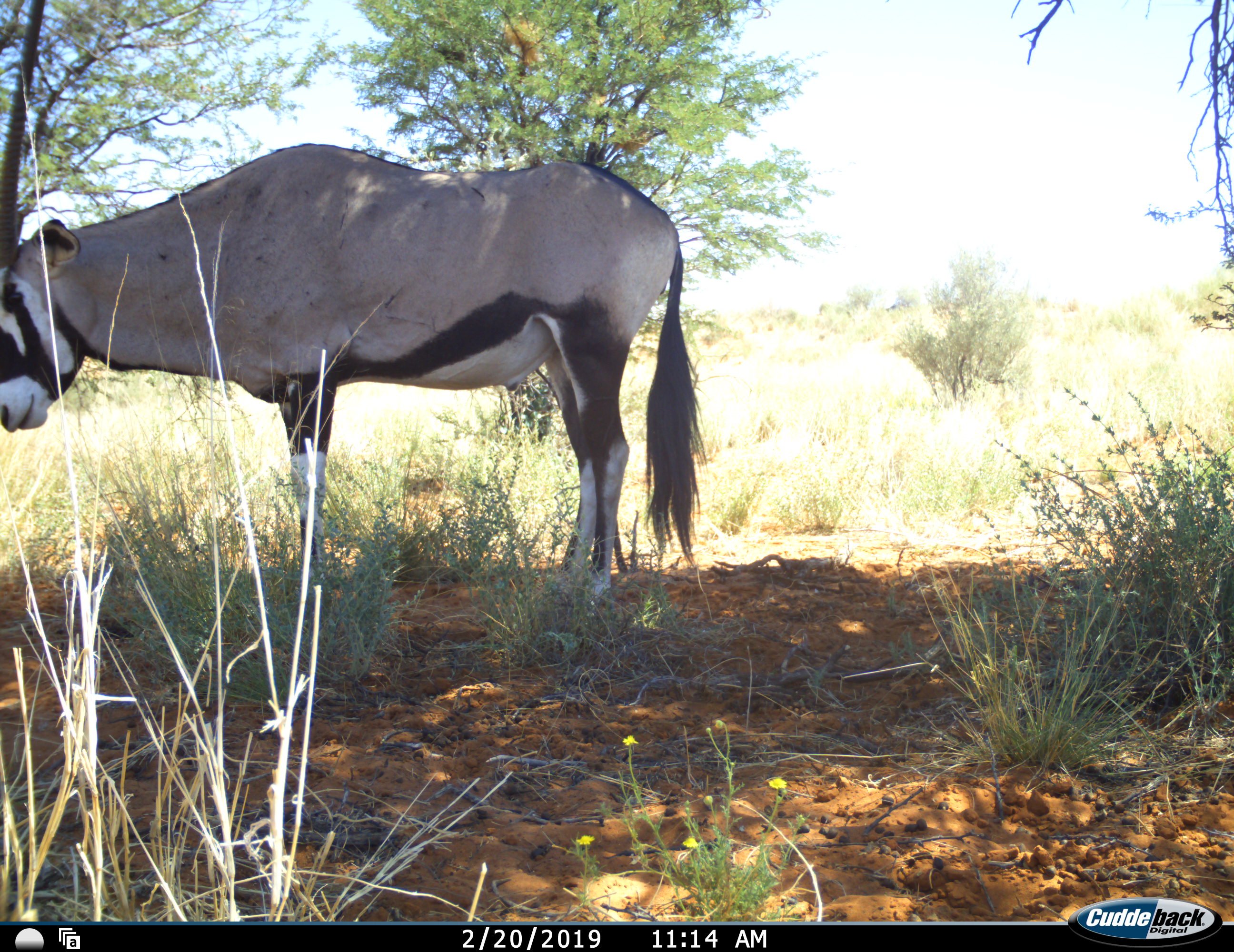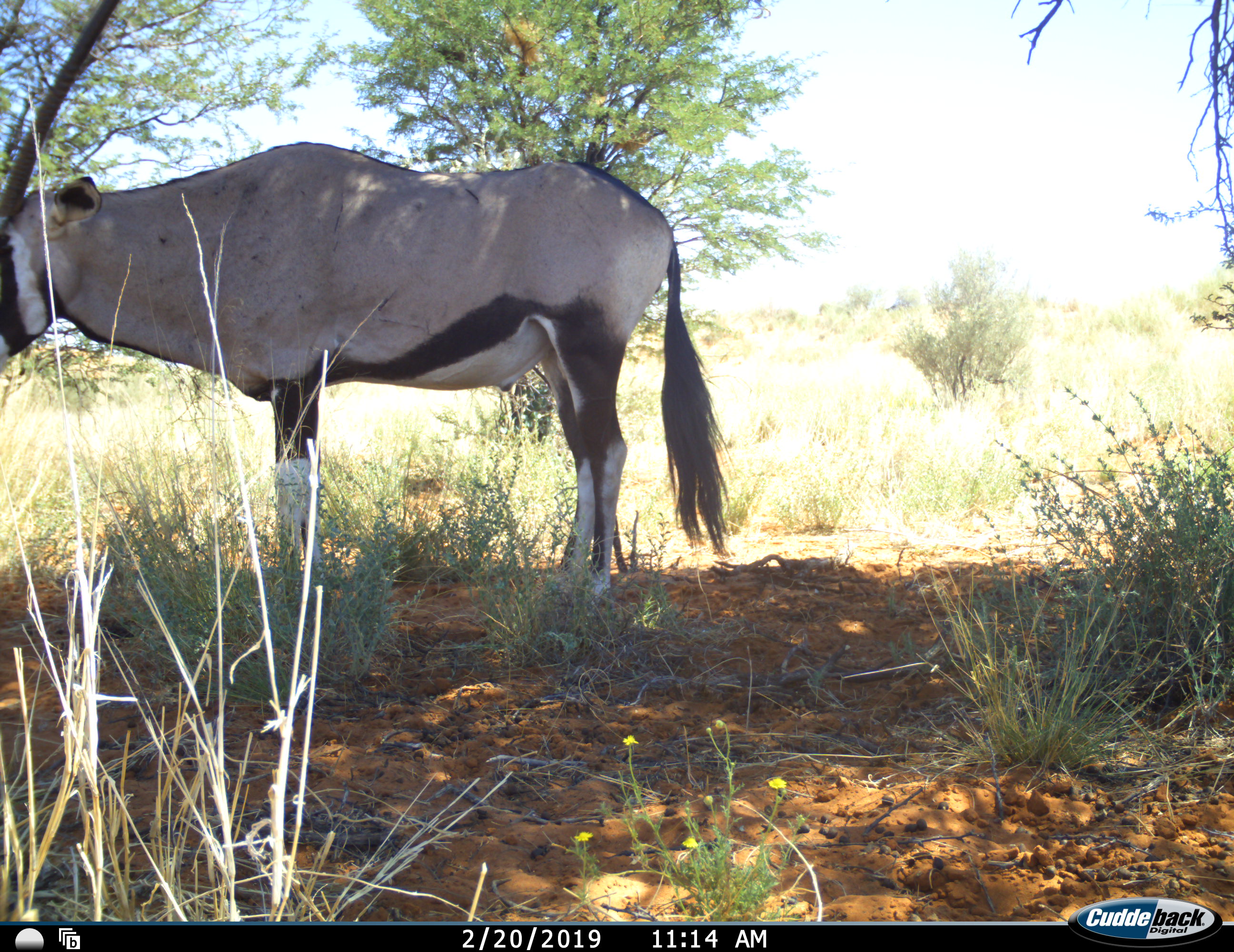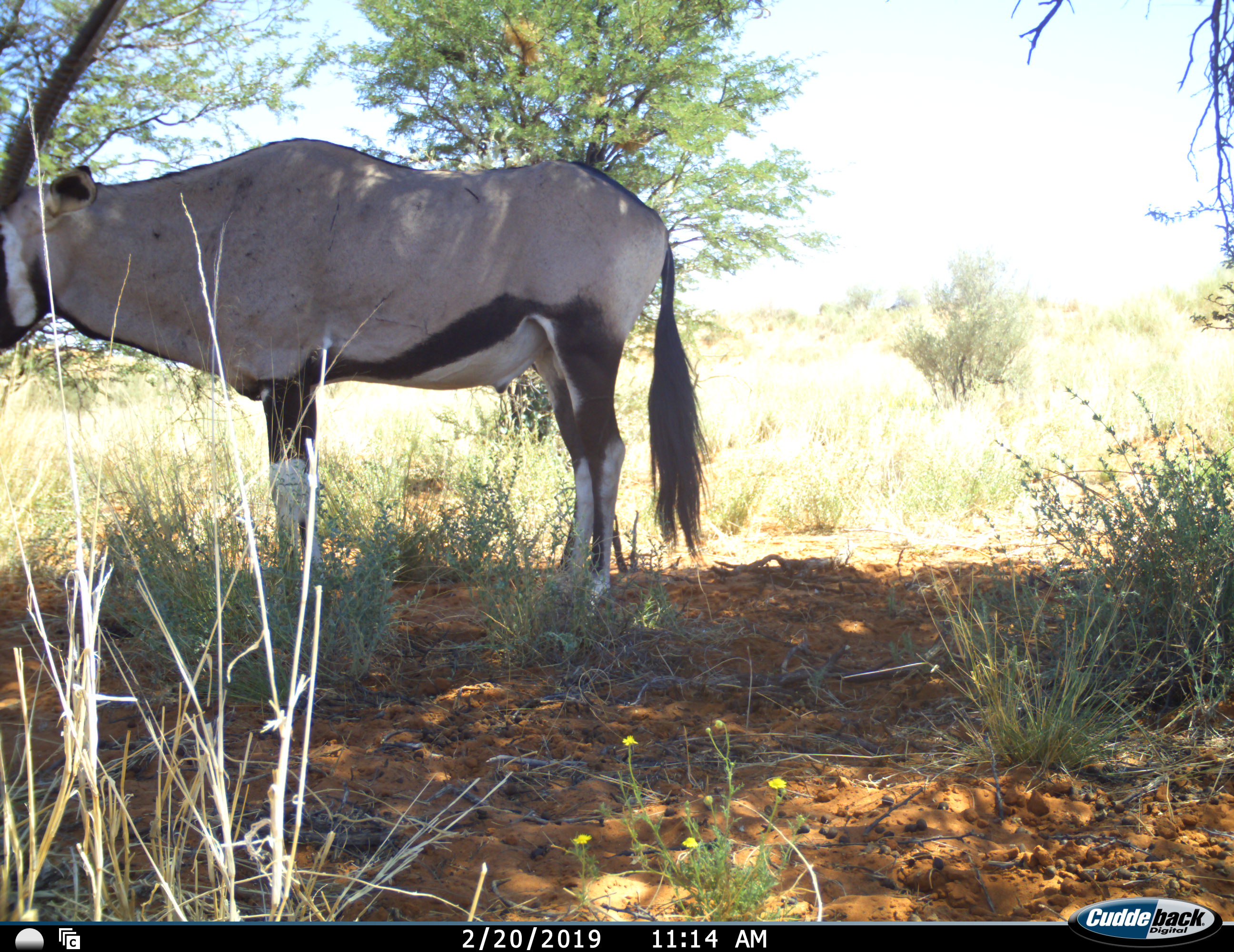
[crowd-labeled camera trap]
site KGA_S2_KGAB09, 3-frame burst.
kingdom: Animalia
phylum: Chordata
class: Mammalia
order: Artiodactyla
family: Bovidae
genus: Oryx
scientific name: Oryx gazella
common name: gemsbok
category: oryx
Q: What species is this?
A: Oryx (gemsbok) (Oryx gazella).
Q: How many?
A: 1.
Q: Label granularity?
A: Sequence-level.